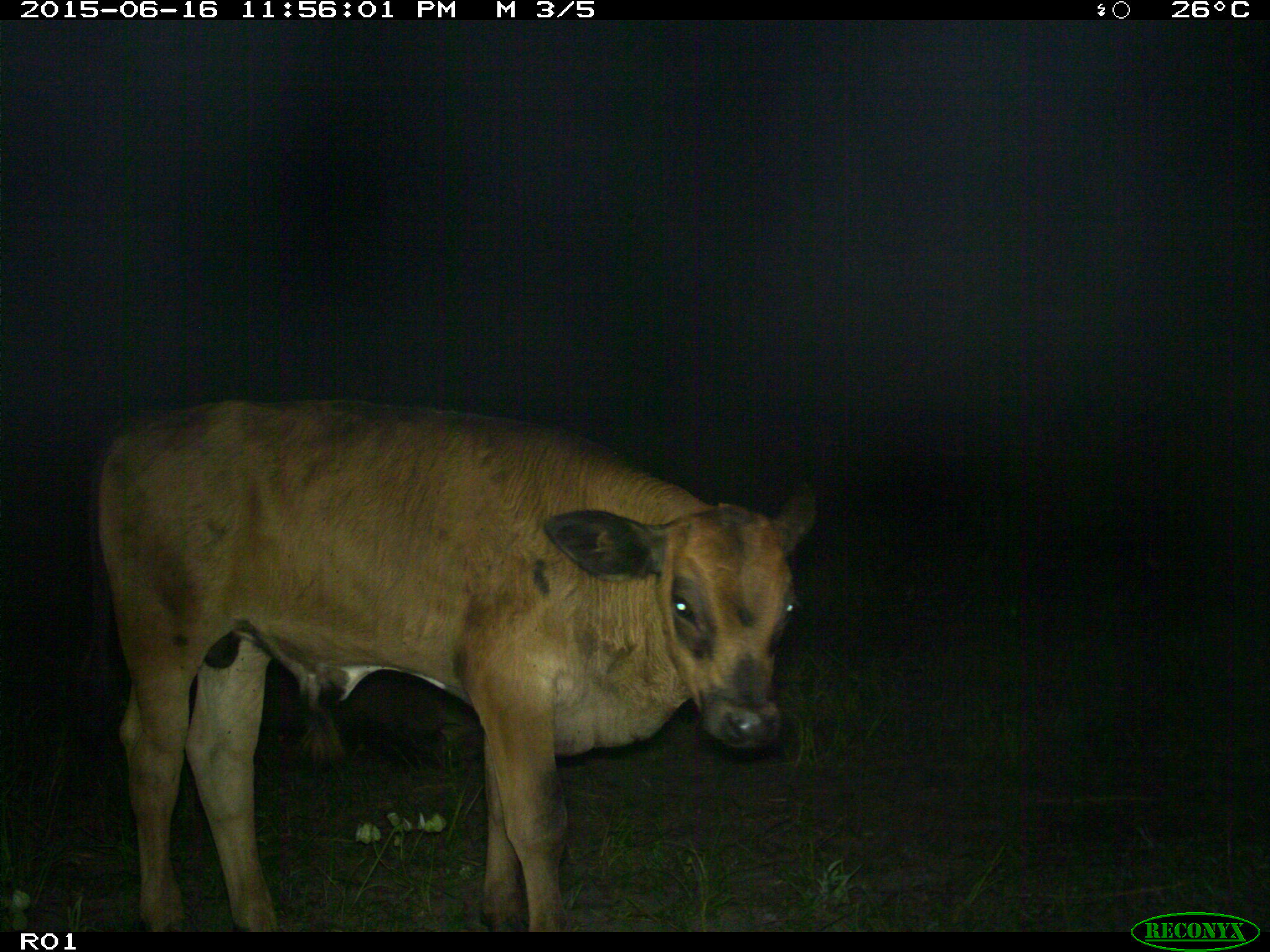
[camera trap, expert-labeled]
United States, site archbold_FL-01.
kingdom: Animalia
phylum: Chordata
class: Mammalia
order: Artiodactyla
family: Bovidae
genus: Bos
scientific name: Bos taurus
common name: domestic cow